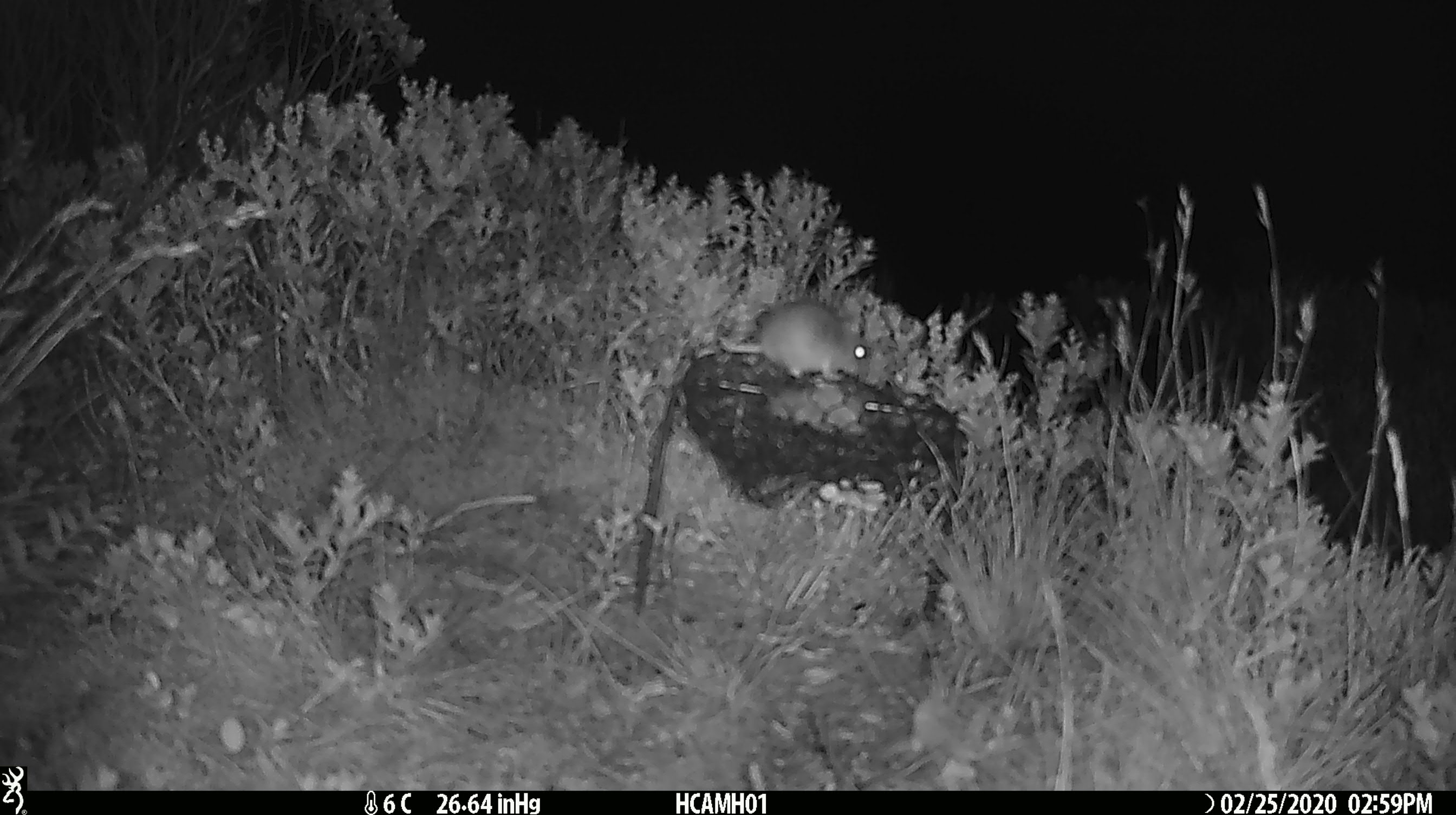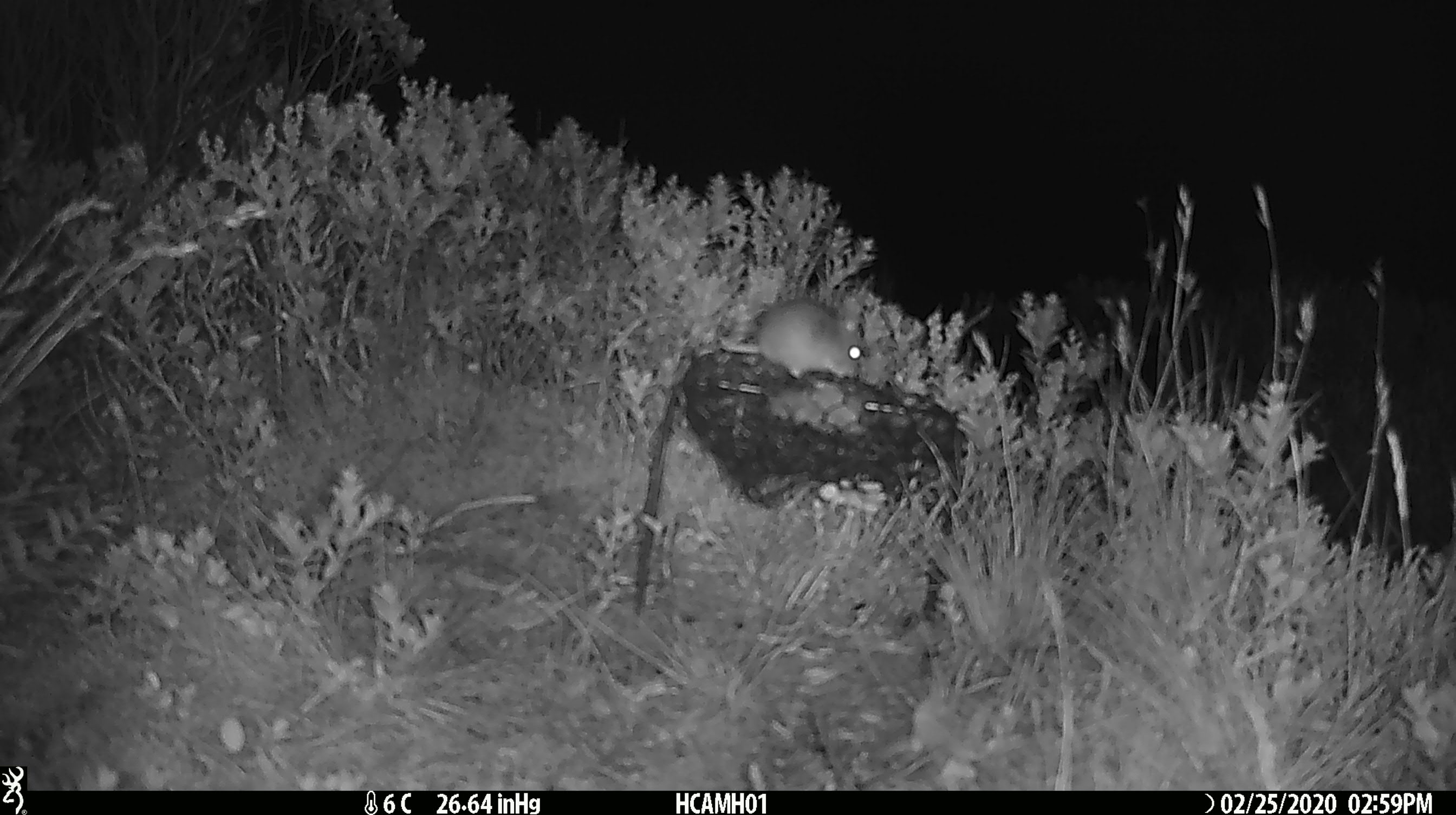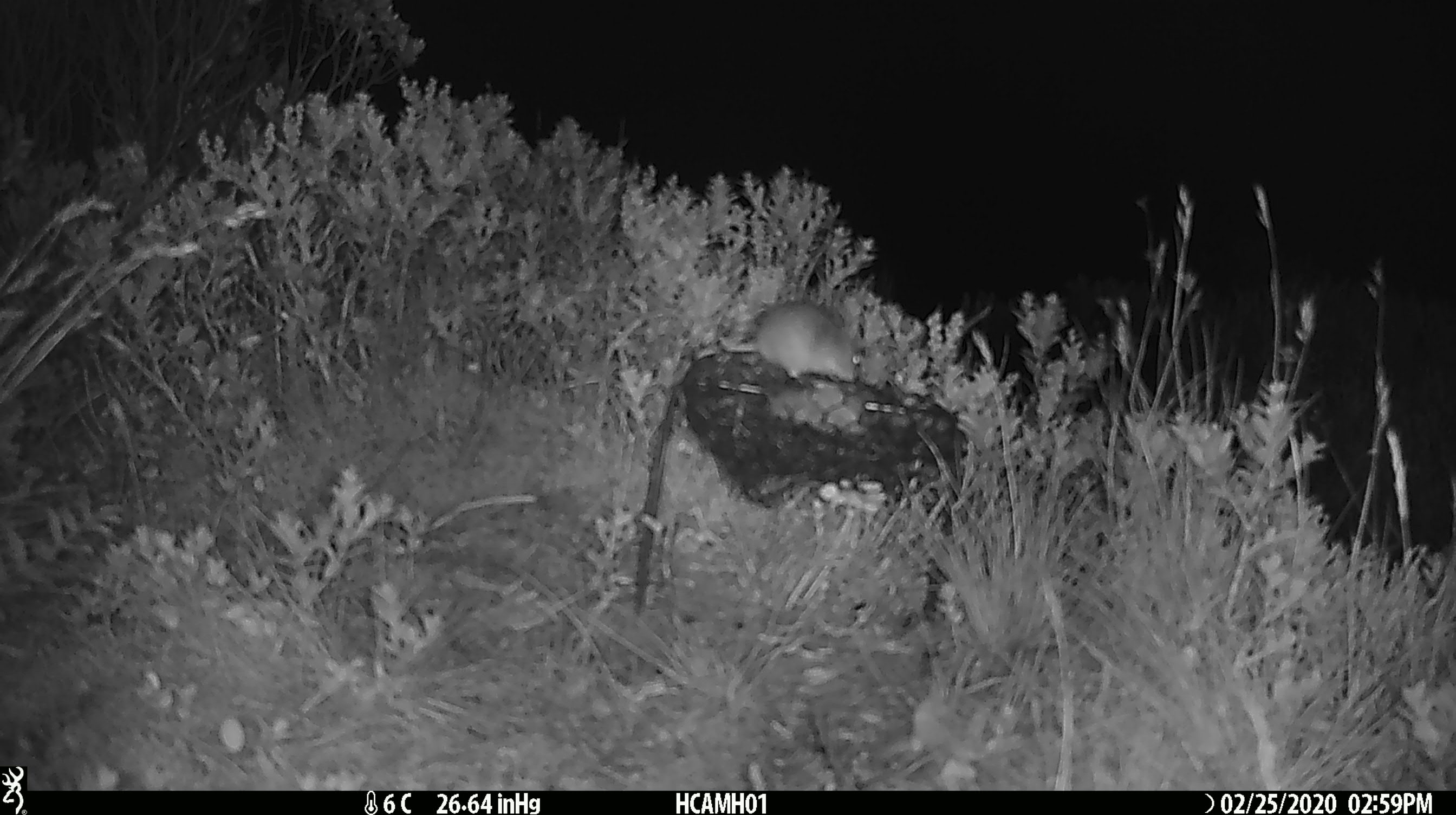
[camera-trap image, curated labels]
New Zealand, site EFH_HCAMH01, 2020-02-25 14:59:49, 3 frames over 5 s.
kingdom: Animalia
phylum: Chordata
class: Mammalia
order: Rodentia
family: Muridae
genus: Mus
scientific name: Mus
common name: mouse